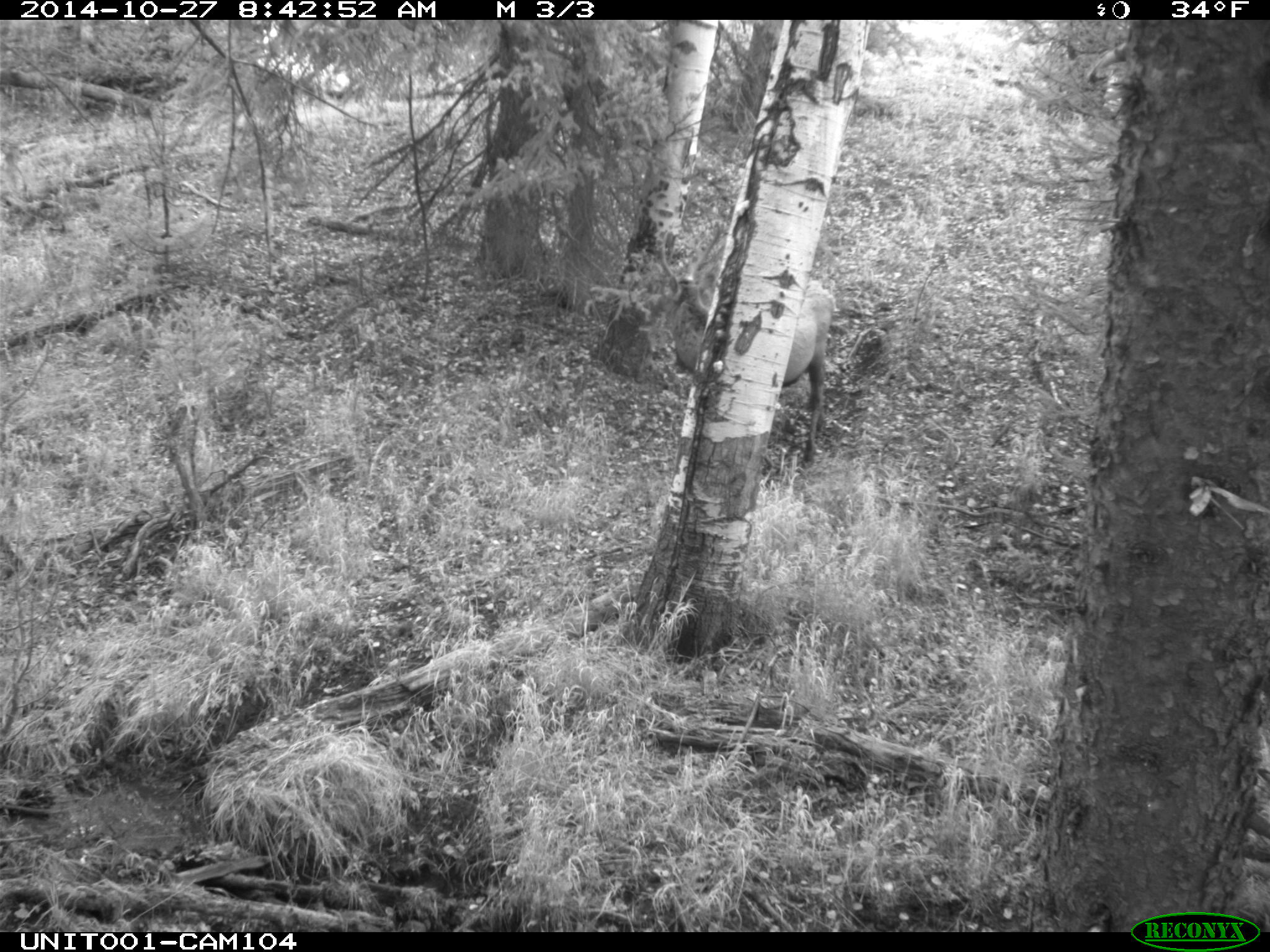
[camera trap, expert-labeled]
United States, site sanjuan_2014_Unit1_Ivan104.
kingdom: Animalia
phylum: Chordata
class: Mammalia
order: Artiodactyla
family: Cervidae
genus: Cervus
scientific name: Cervus elaphus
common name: red deer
Cervus elaphus (red deer).